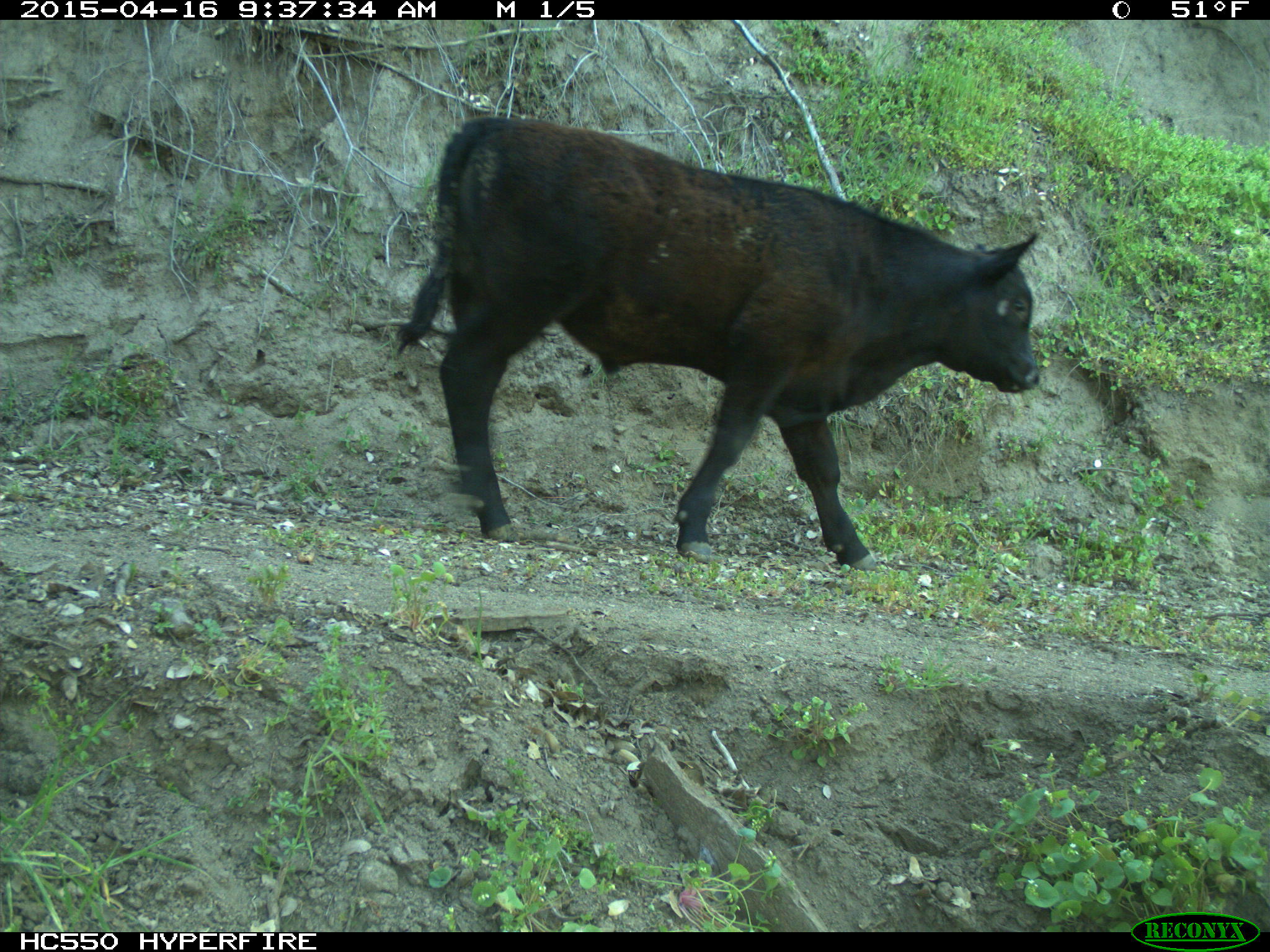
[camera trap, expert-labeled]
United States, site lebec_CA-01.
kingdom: Animalia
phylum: Chordata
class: Mammalia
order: Artiodactyla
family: Bovidae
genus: Bos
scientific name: Bos taurus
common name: domestic cow